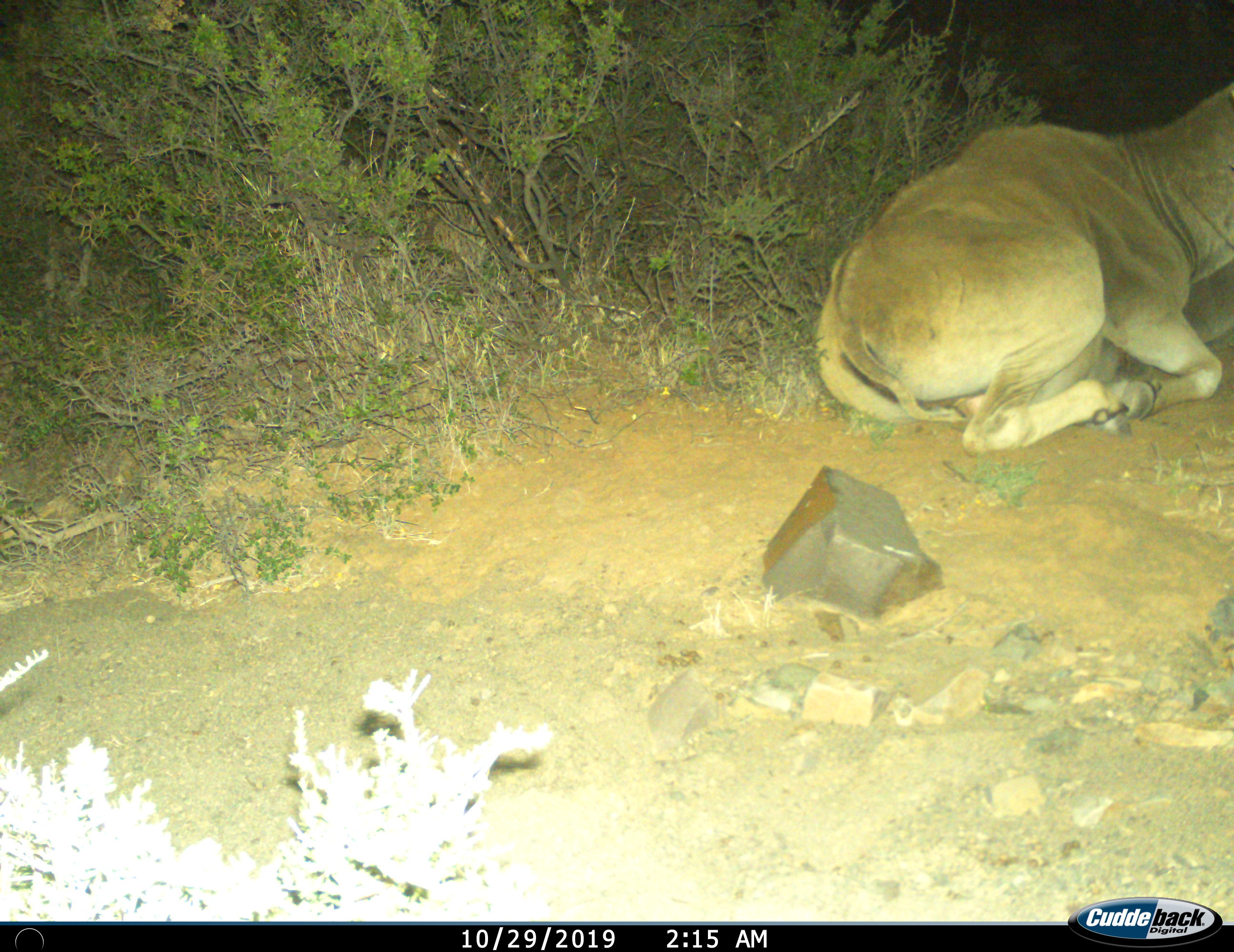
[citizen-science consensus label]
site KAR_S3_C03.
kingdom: Animalia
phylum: Chordata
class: Mammalia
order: Artiodactyla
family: Bovidae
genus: Tragelaphus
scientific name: Tragelaphus oryx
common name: eland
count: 1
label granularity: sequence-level